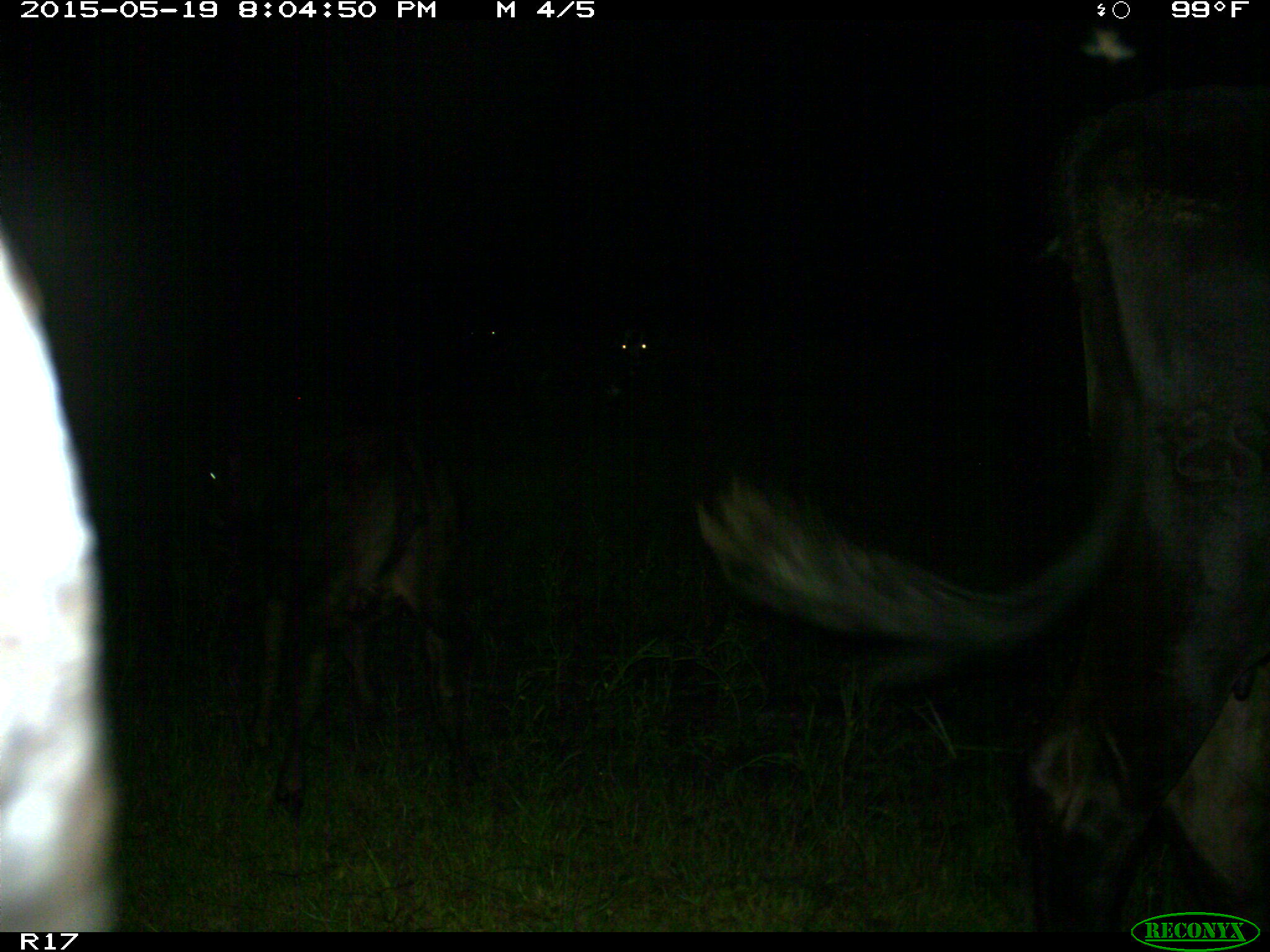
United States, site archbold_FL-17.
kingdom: Animalia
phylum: Chordata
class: Mammalia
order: Artiodactyla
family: Bovidae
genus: Bos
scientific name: Bos taurus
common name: domestic cow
Bos taurus (domestic cow).